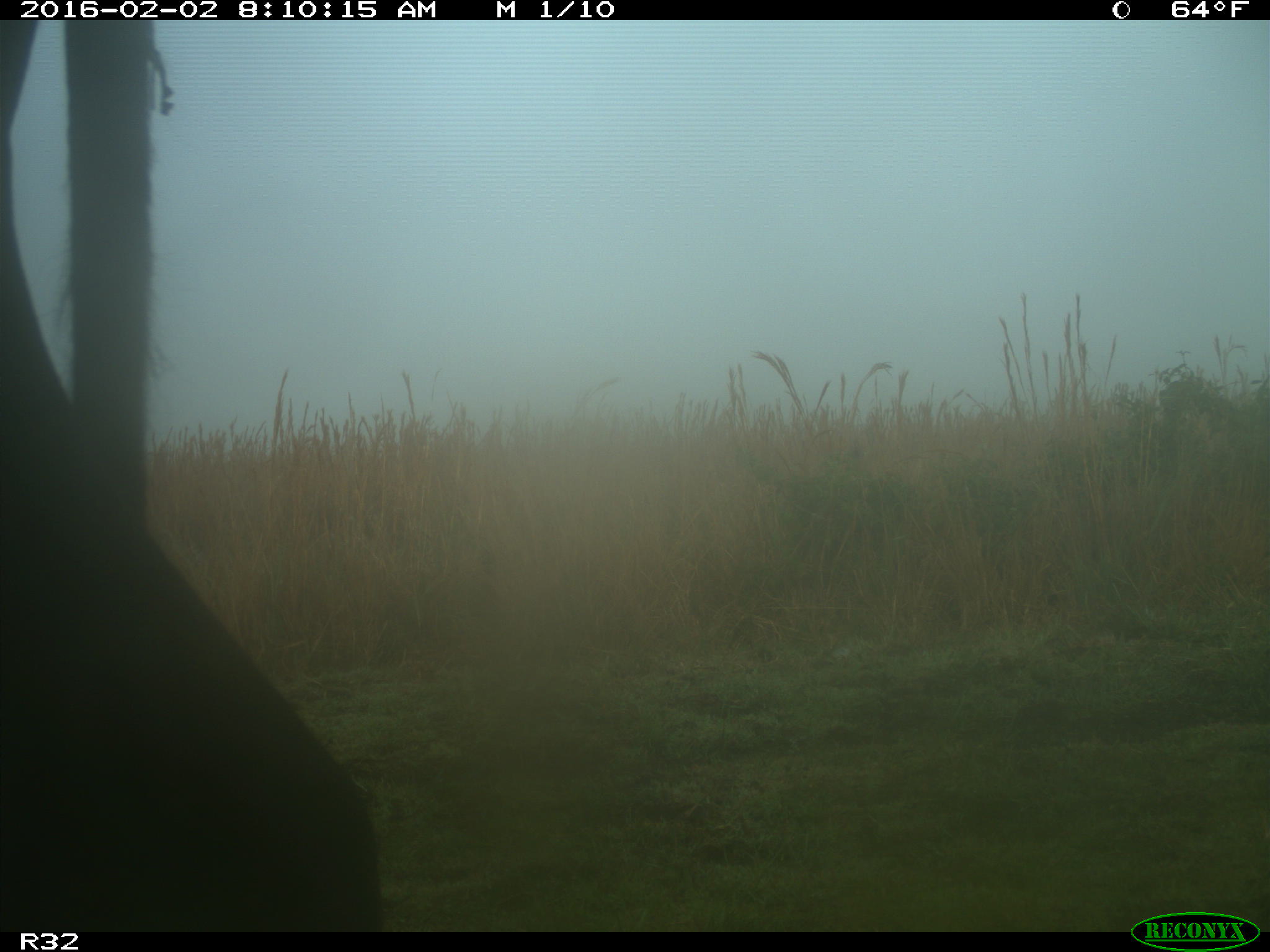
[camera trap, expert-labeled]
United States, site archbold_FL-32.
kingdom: Animalia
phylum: Chordata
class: Mammalia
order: Artiodactyla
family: Bovidae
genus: Bos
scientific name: Bos taurus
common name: domestic cow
Bos taurus (domestic cow).